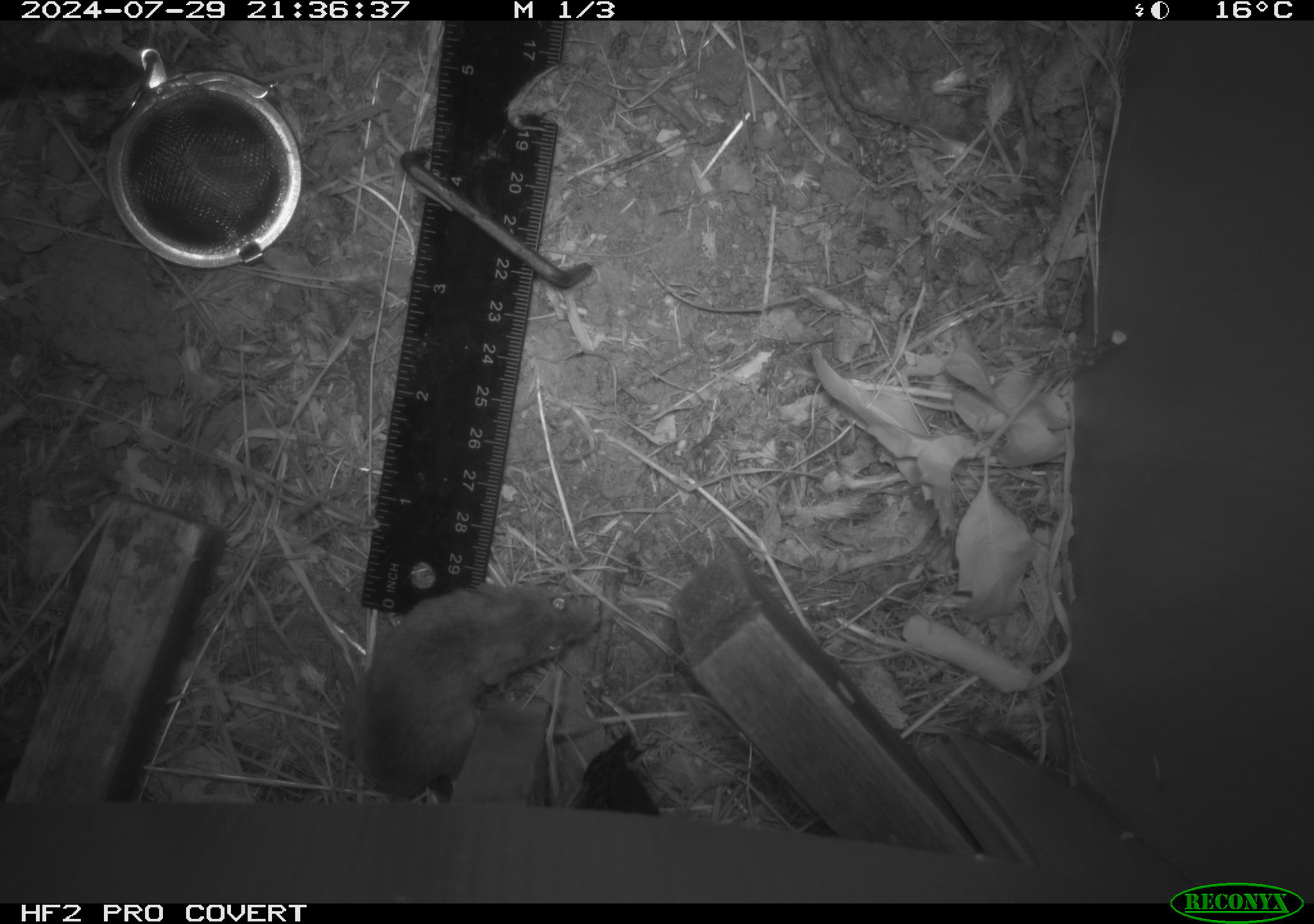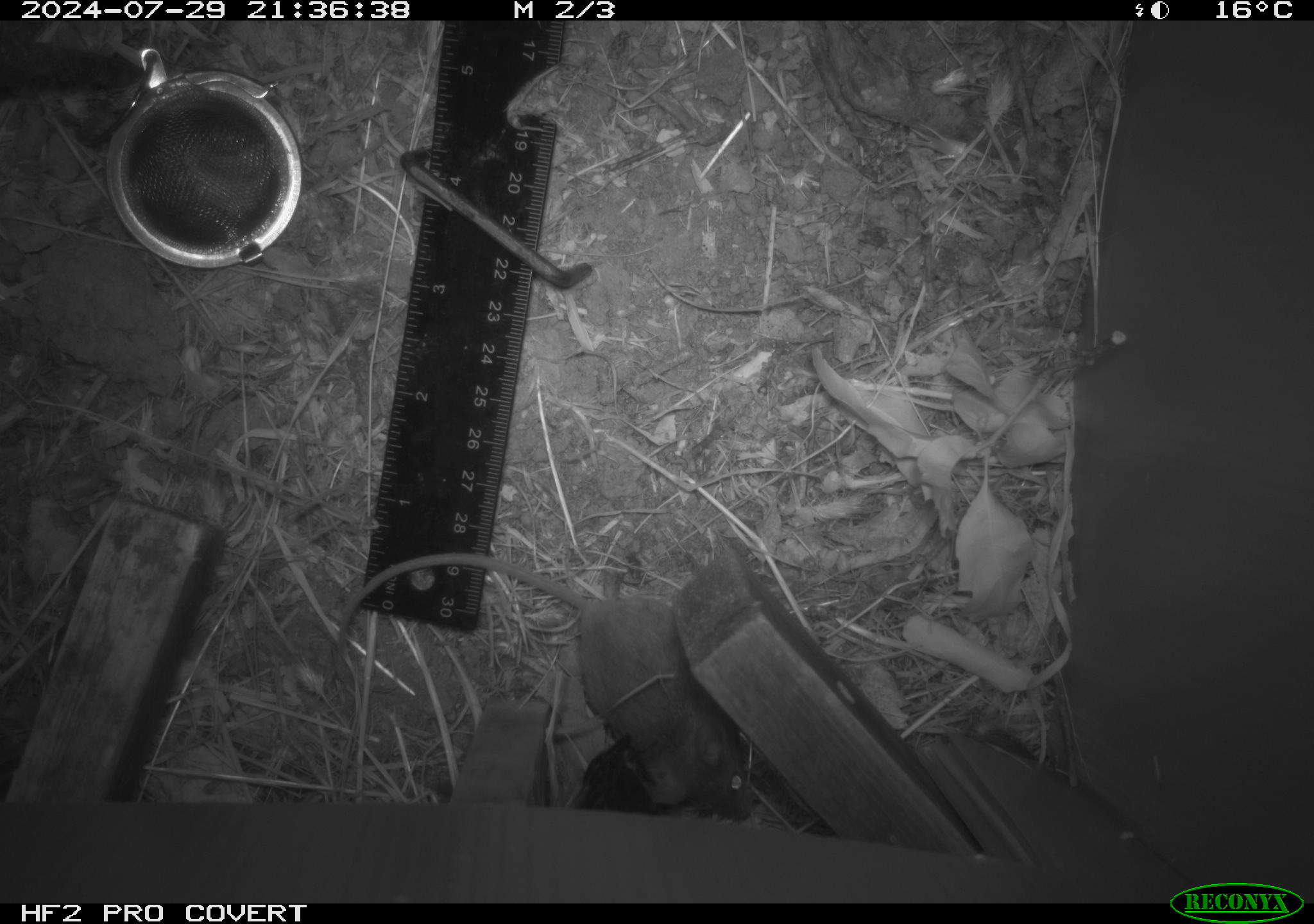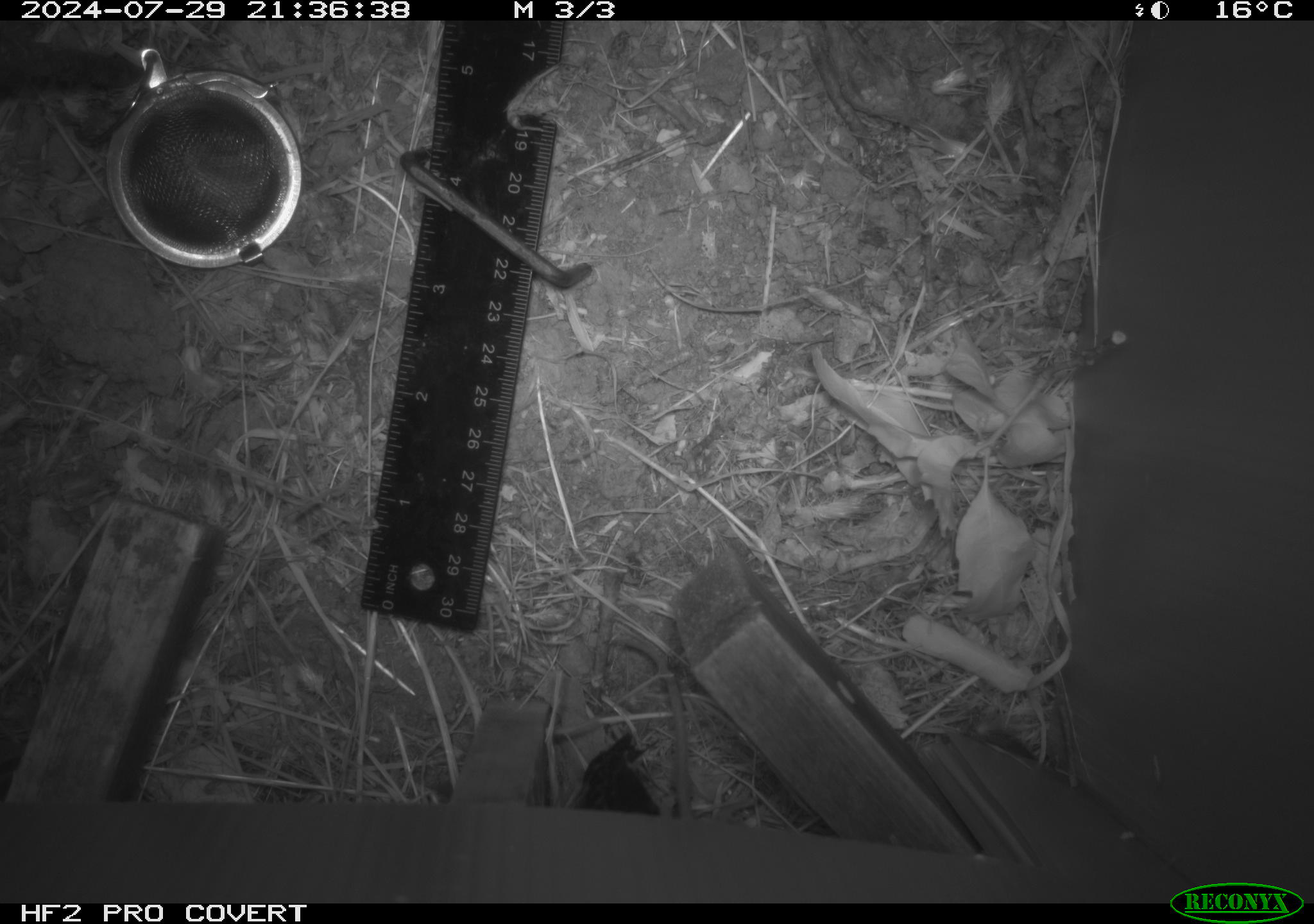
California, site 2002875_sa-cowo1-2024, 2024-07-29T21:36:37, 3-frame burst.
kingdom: Animalia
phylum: Chordata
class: Mammalia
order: Rodentia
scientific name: Rodentia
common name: mouse species